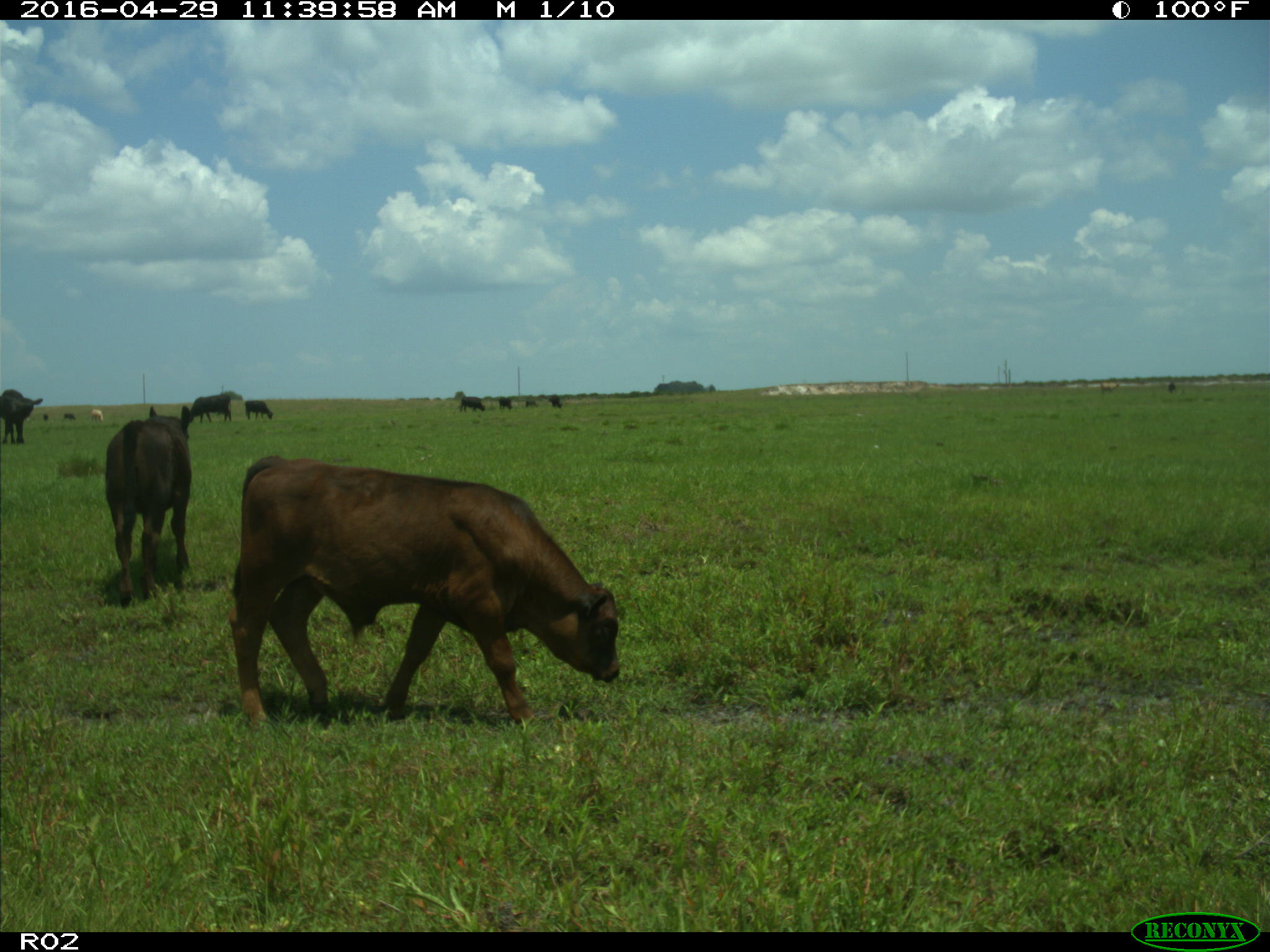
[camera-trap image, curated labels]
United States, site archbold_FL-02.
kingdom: Animalia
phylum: Chordata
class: Mammalia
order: Artiodactyla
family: Bovidae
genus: Bos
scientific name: Bos taurus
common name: domestic cow